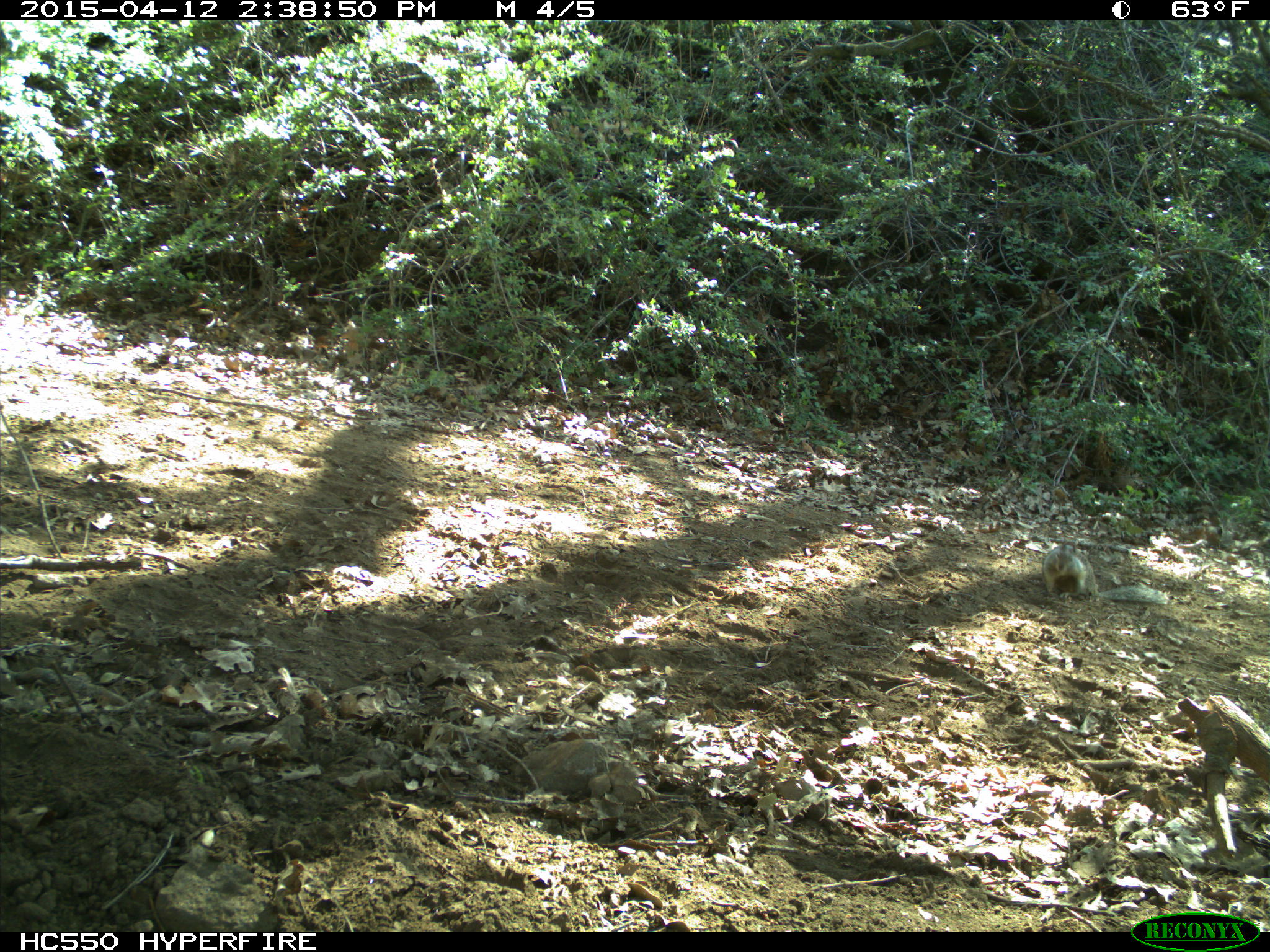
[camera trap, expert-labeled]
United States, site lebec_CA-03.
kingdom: Animalia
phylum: Chordata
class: Mammalia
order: Rodentia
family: Sciuridae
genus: Otospermophilus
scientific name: Otospermophilus beecheyi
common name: california ground squirrel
Otospermophilus beecheyi (california ground squirrel).